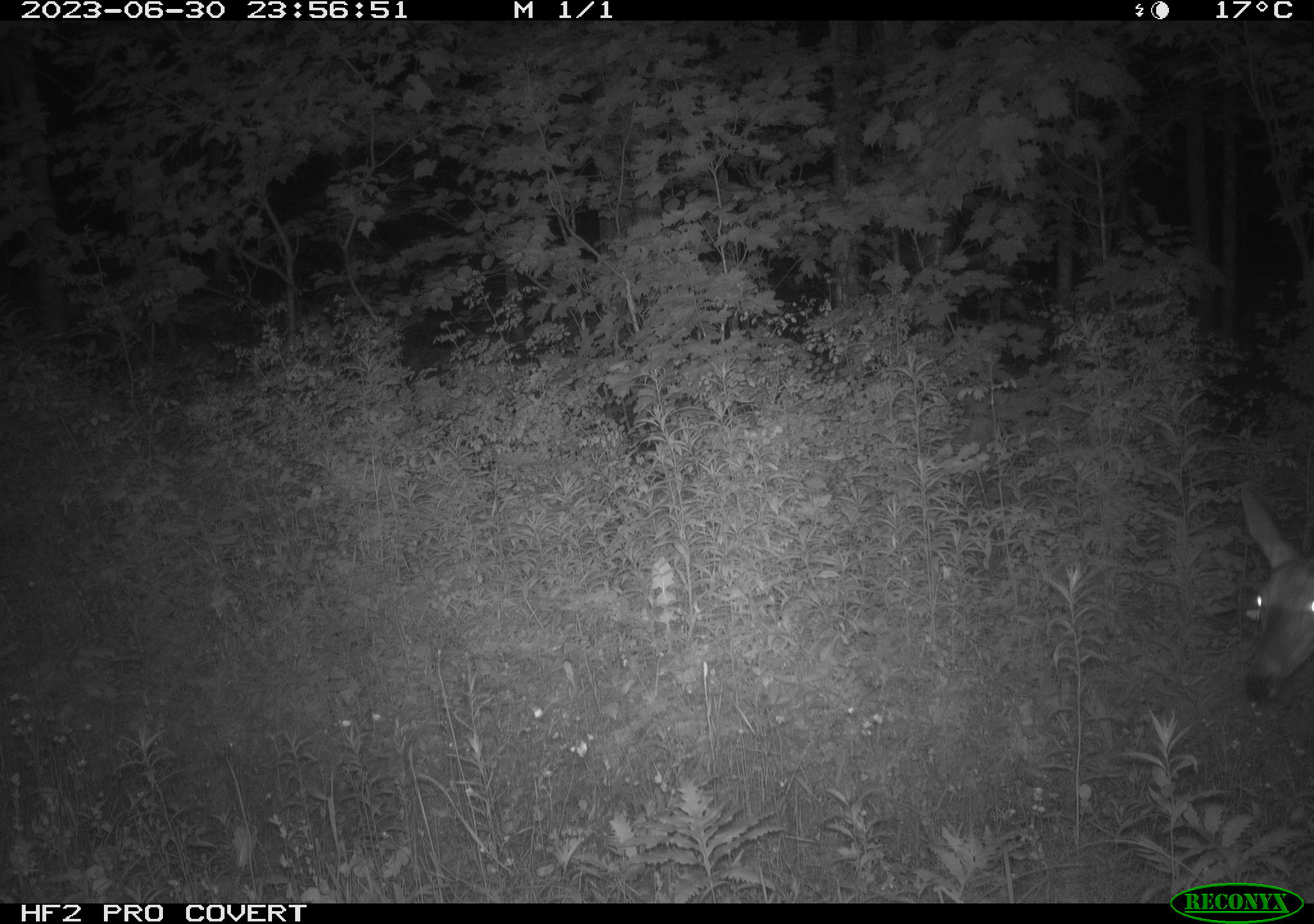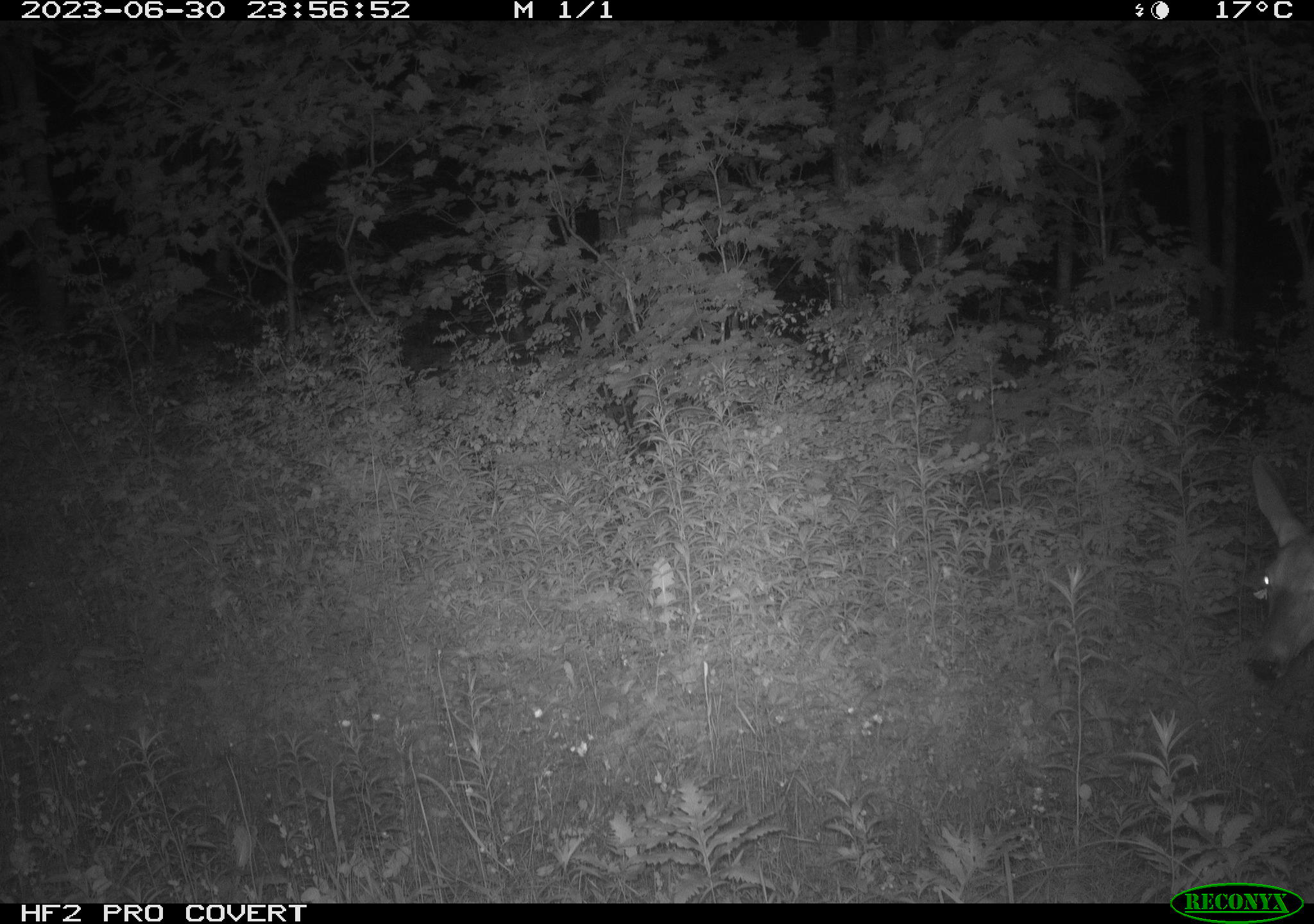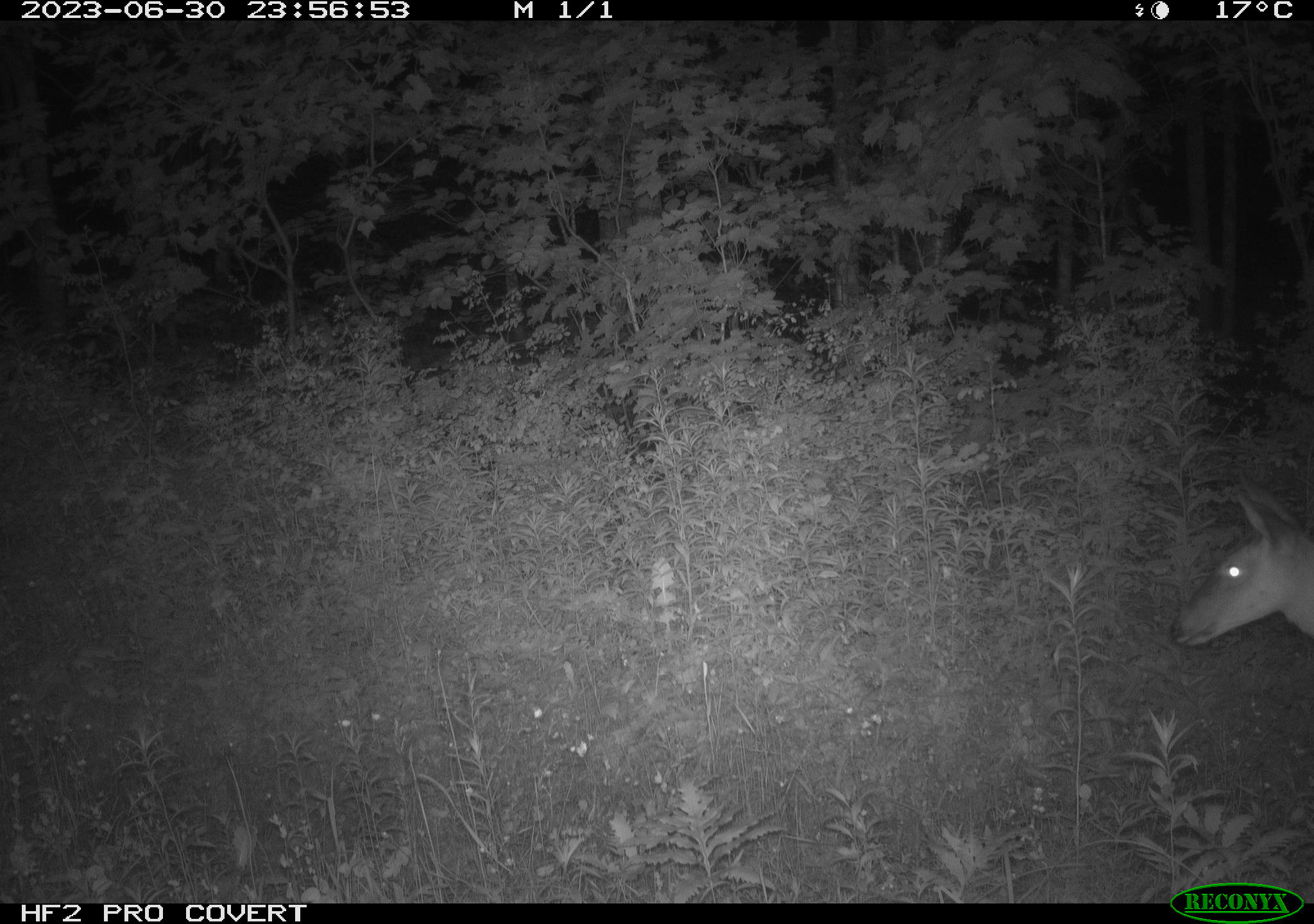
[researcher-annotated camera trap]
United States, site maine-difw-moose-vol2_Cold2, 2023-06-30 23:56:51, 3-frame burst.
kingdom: Animalia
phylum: Chordata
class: Mammalia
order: Artiodactyla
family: Cervidae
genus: Odocoileus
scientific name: Odocoileus virginianus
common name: white-tailed deer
White-tailed deer (Odocoileus virginianus).